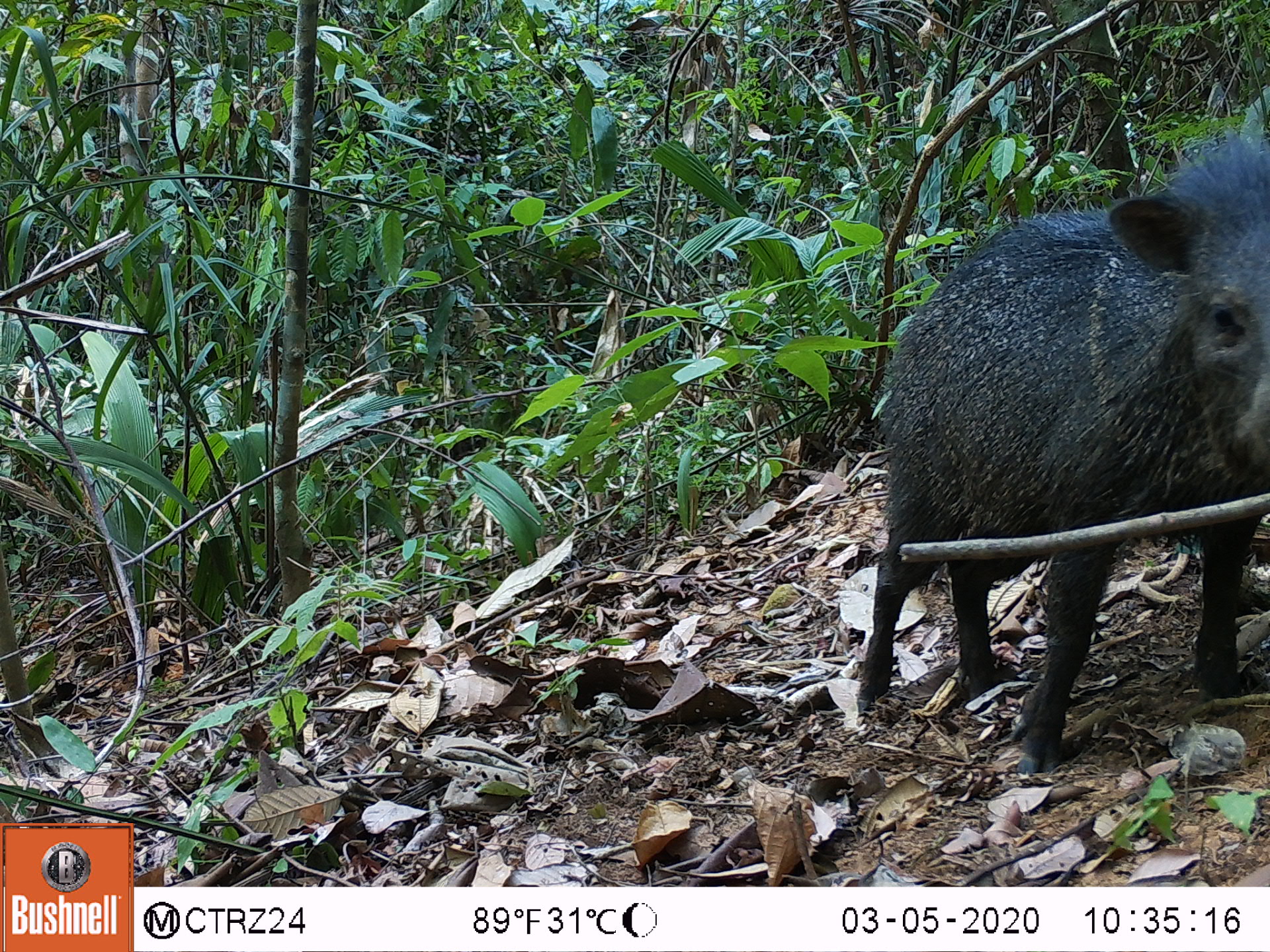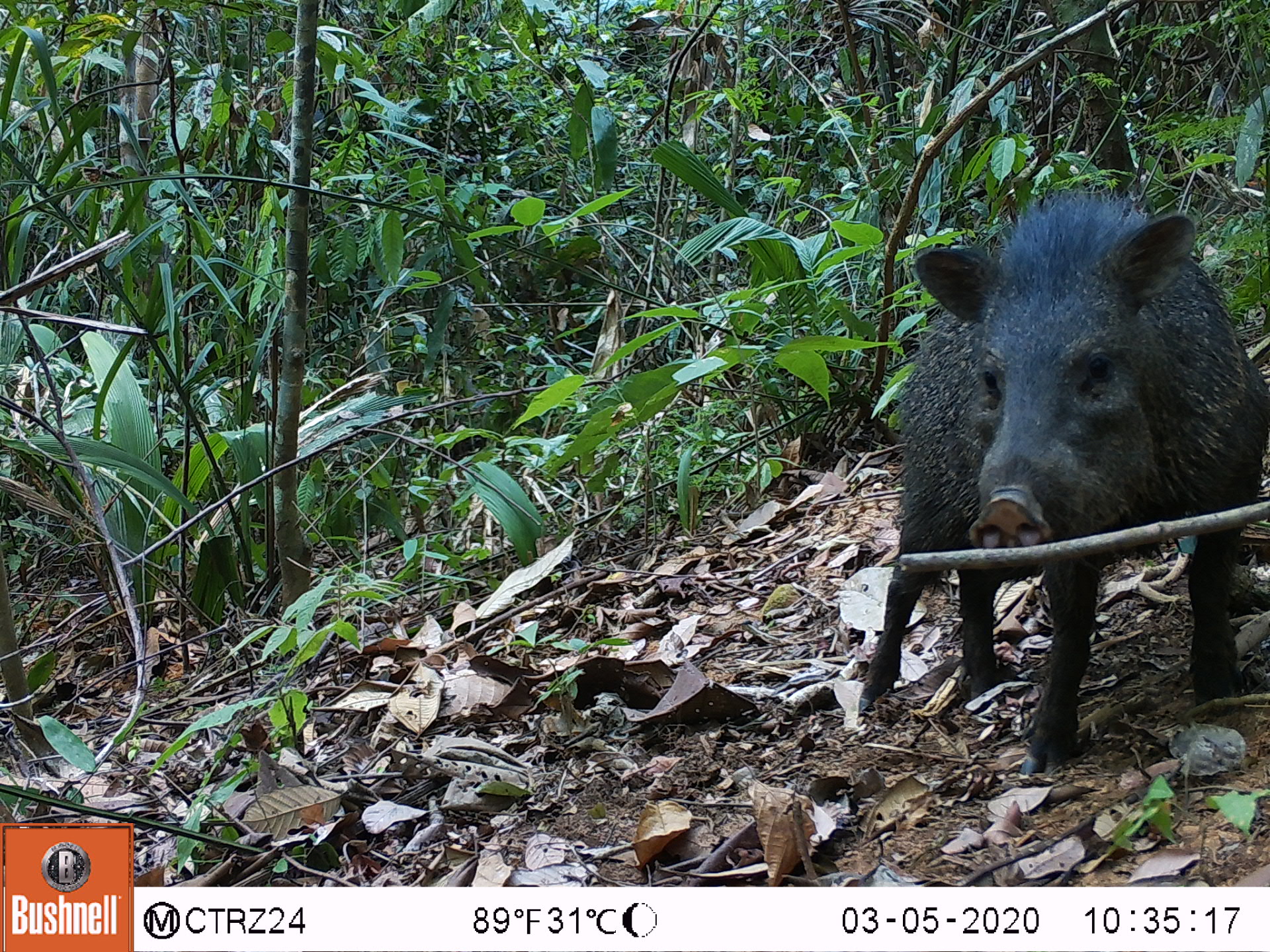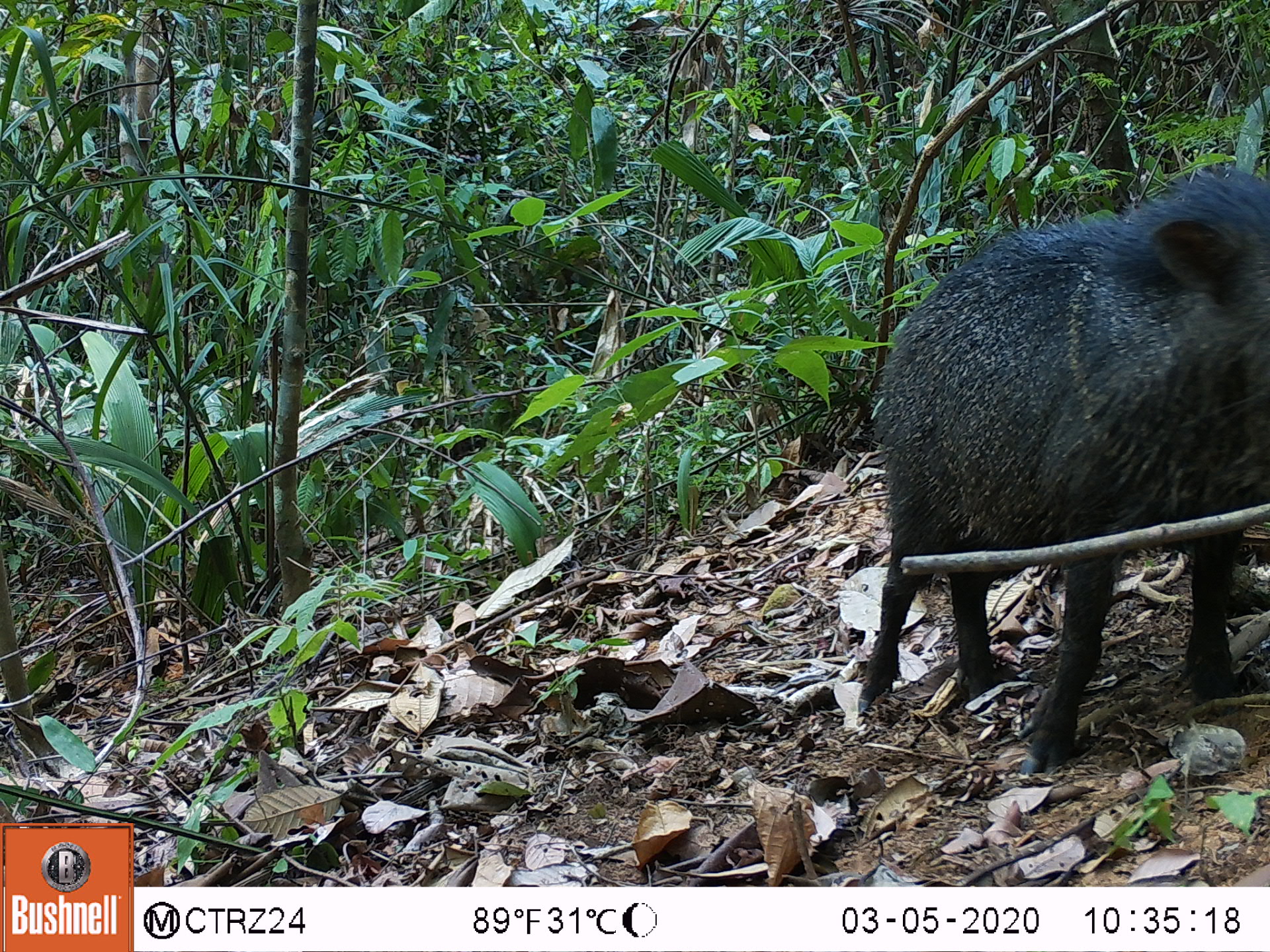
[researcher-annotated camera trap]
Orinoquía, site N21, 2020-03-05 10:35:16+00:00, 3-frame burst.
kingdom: Animalia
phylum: Chordata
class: Mammalia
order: Artiodactyla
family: Tayassuidae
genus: Pecari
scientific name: Pecari tajacu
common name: collared peccary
Collared peccary (Pecari tajacu).